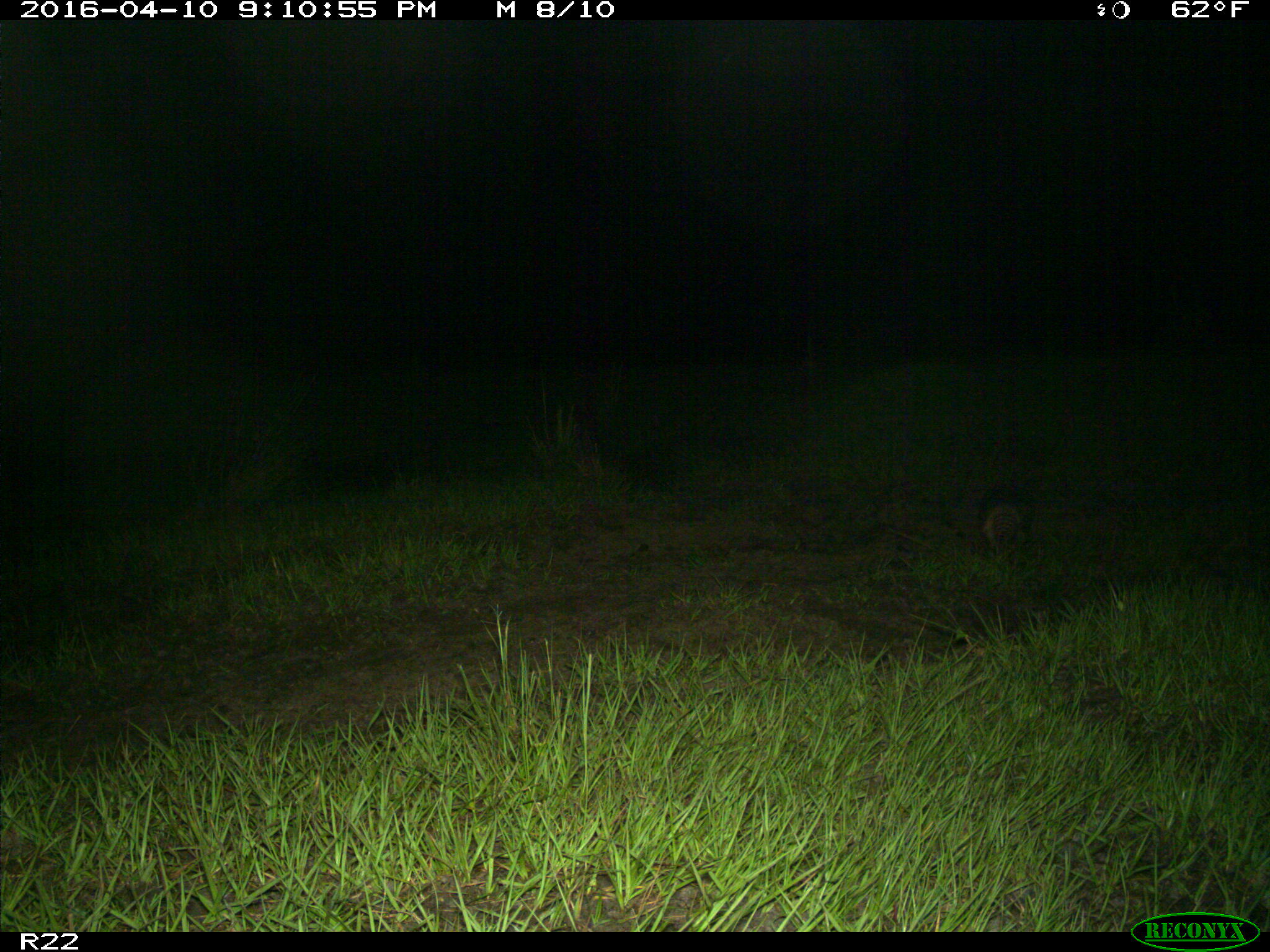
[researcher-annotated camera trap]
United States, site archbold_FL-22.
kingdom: Animalia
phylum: Chordata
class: Mammalia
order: Cingulata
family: Dasypodidae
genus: Dasypus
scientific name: Dasypus novemcinctus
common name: nine-banded armadillo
Dasypus novemcinctus (nine-banded armadillo).